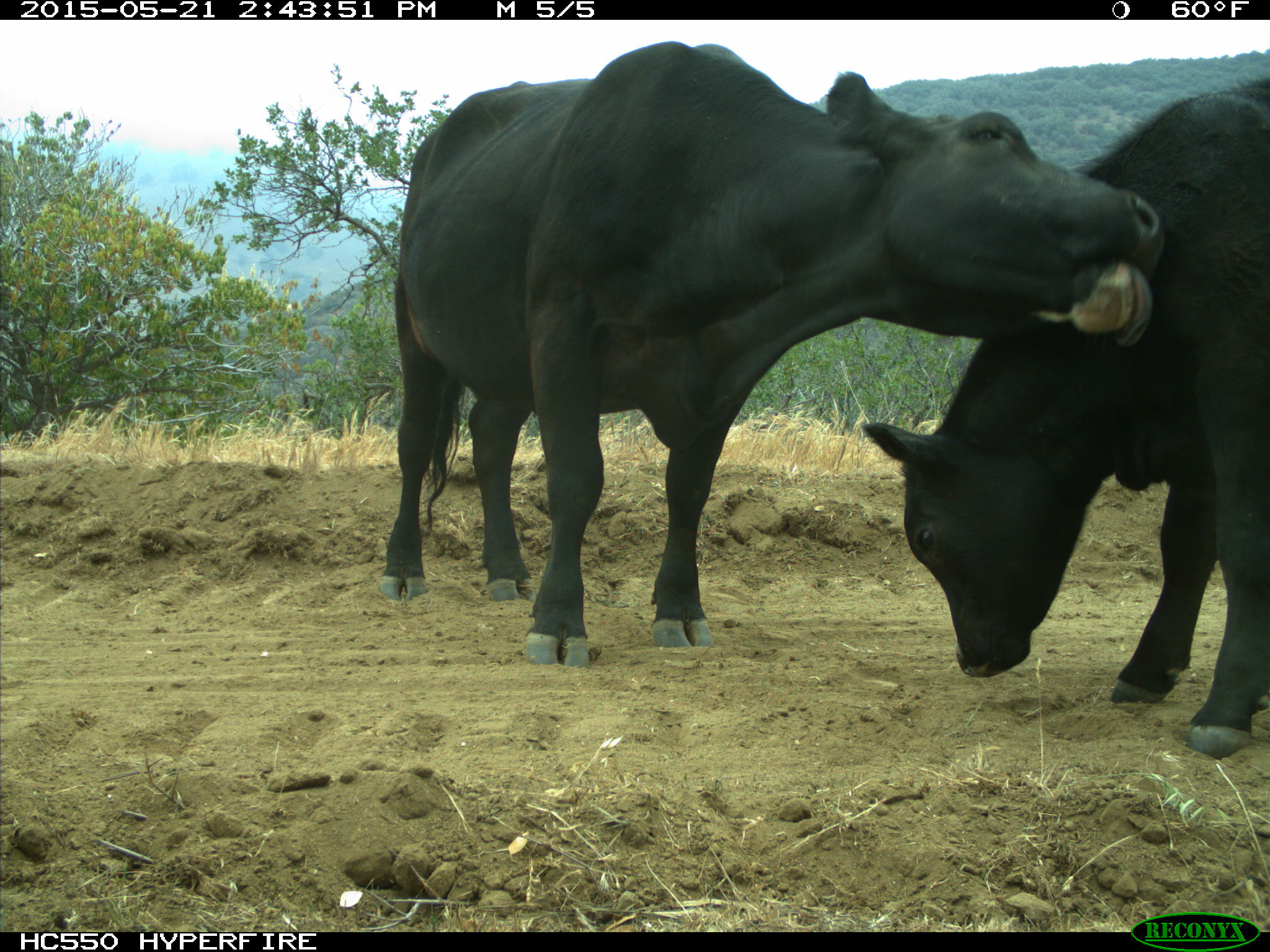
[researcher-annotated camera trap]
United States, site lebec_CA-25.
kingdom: Animalia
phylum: Chordata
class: Mammalia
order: Artiodactyla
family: Bovidae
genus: Bos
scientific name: Bos taurus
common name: domestic cow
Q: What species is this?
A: Bos taurus (domestic cow).